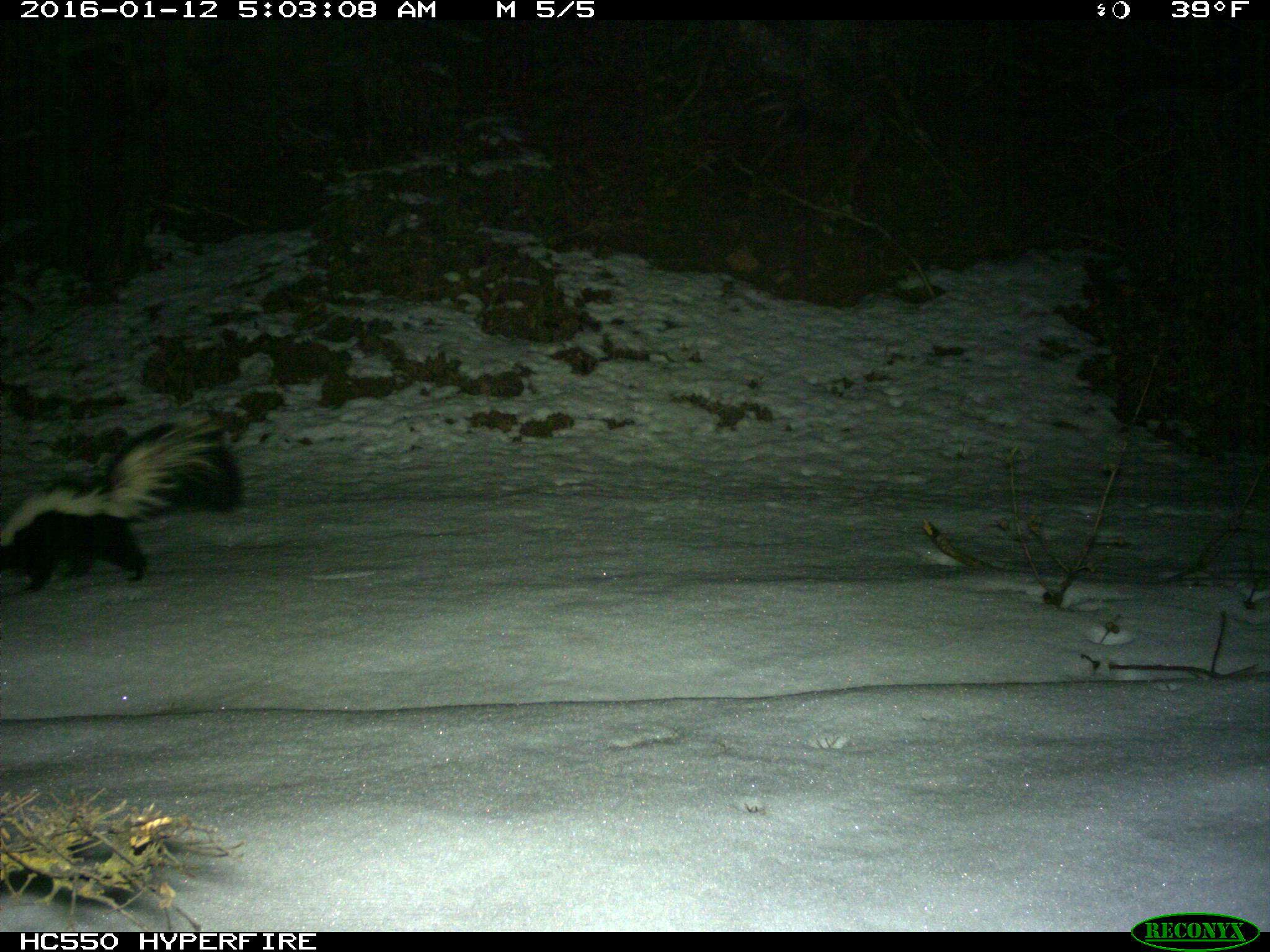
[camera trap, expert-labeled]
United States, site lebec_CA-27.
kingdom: Animalia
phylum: Chordata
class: Mammalia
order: Carnivora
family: Mephitidae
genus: Mephitis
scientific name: Mephitis mephitis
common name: striped skunk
Mephitis mephitis (striped skunk).